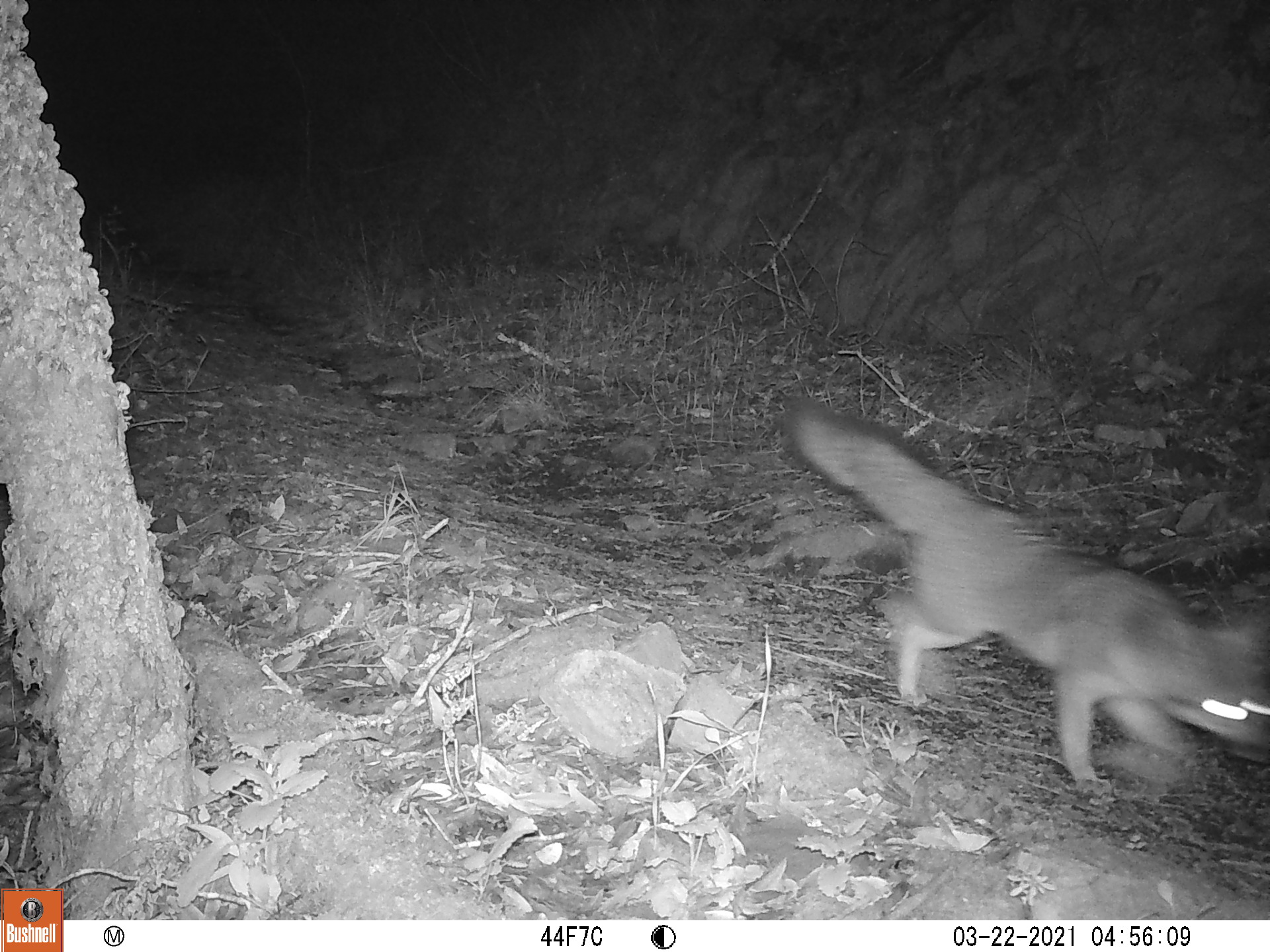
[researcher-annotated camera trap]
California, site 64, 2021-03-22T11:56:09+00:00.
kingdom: Animalia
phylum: Chordata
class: Mammalia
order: Carnivora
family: Canidae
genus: Urocyon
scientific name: Urocyon cinereoargenteus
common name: gray fox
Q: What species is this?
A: Gray fox (Urocyon cinereoargenteus).